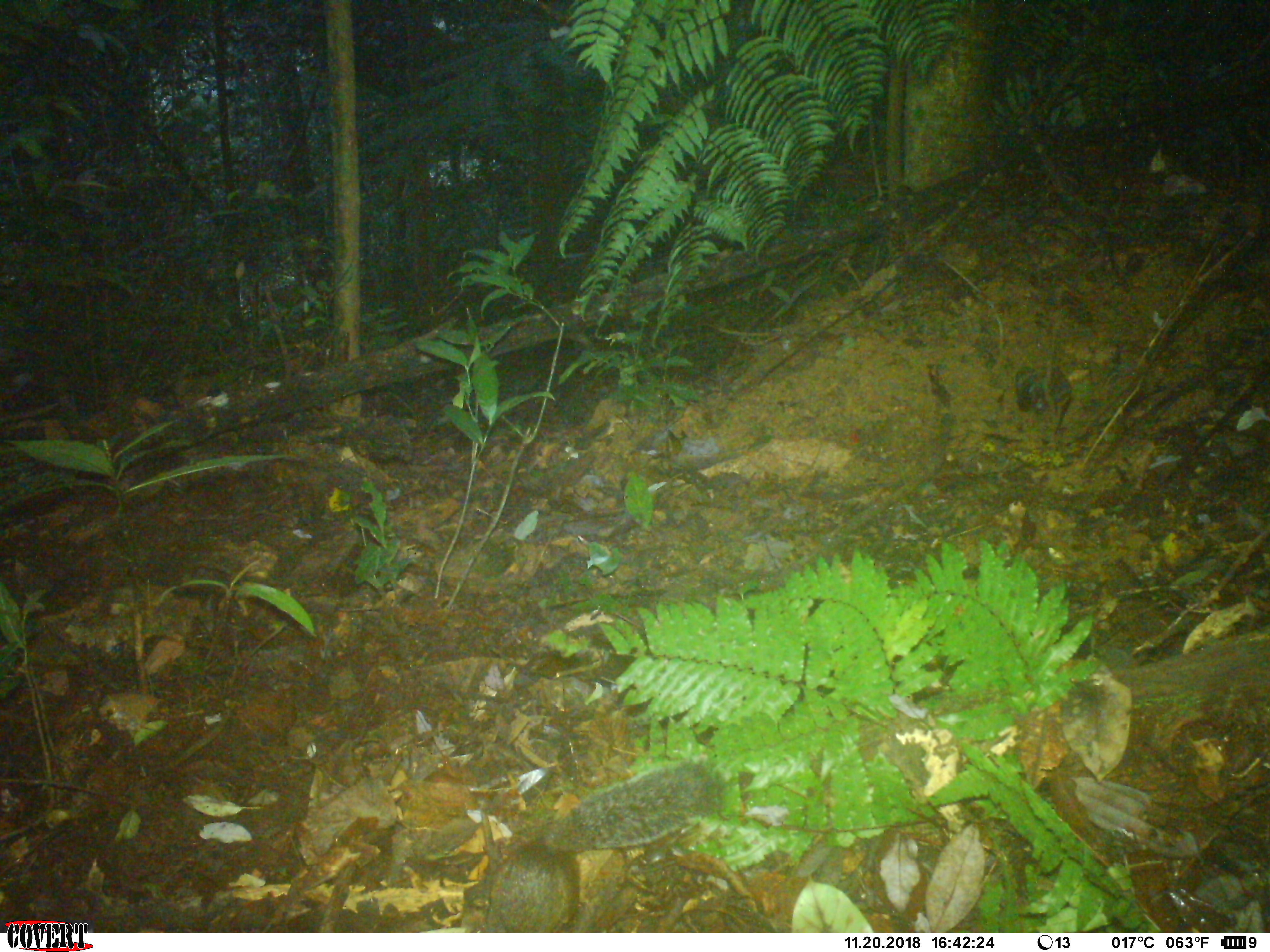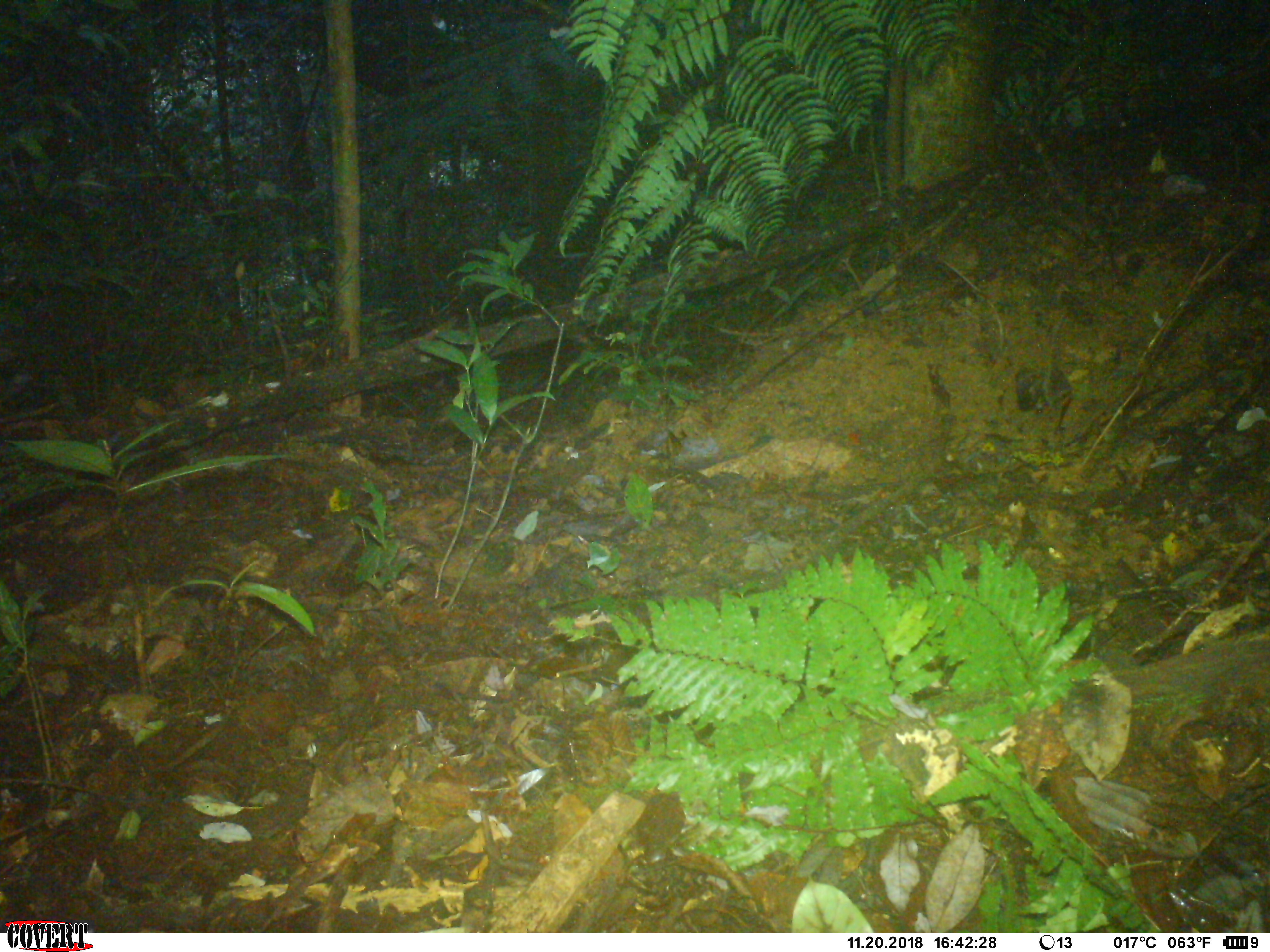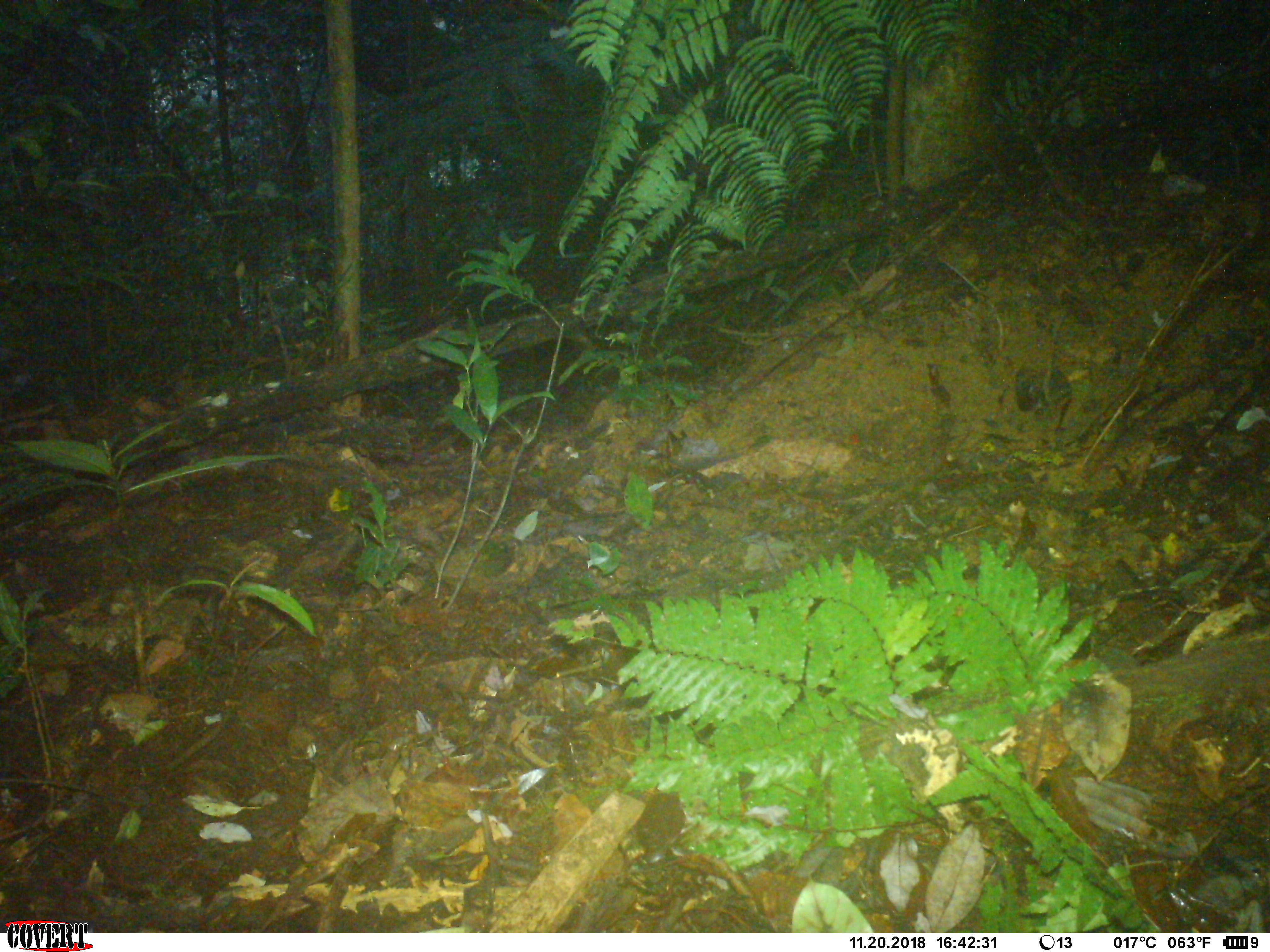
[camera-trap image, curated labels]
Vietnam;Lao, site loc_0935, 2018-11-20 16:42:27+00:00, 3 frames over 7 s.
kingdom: Animalia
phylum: Chordata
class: Mammalia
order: Rodentia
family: Sciuridae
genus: Dremomys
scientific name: Dremomys rufigenis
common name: red-cheeked squirrel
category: red cheeked squirrel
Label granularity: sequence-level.